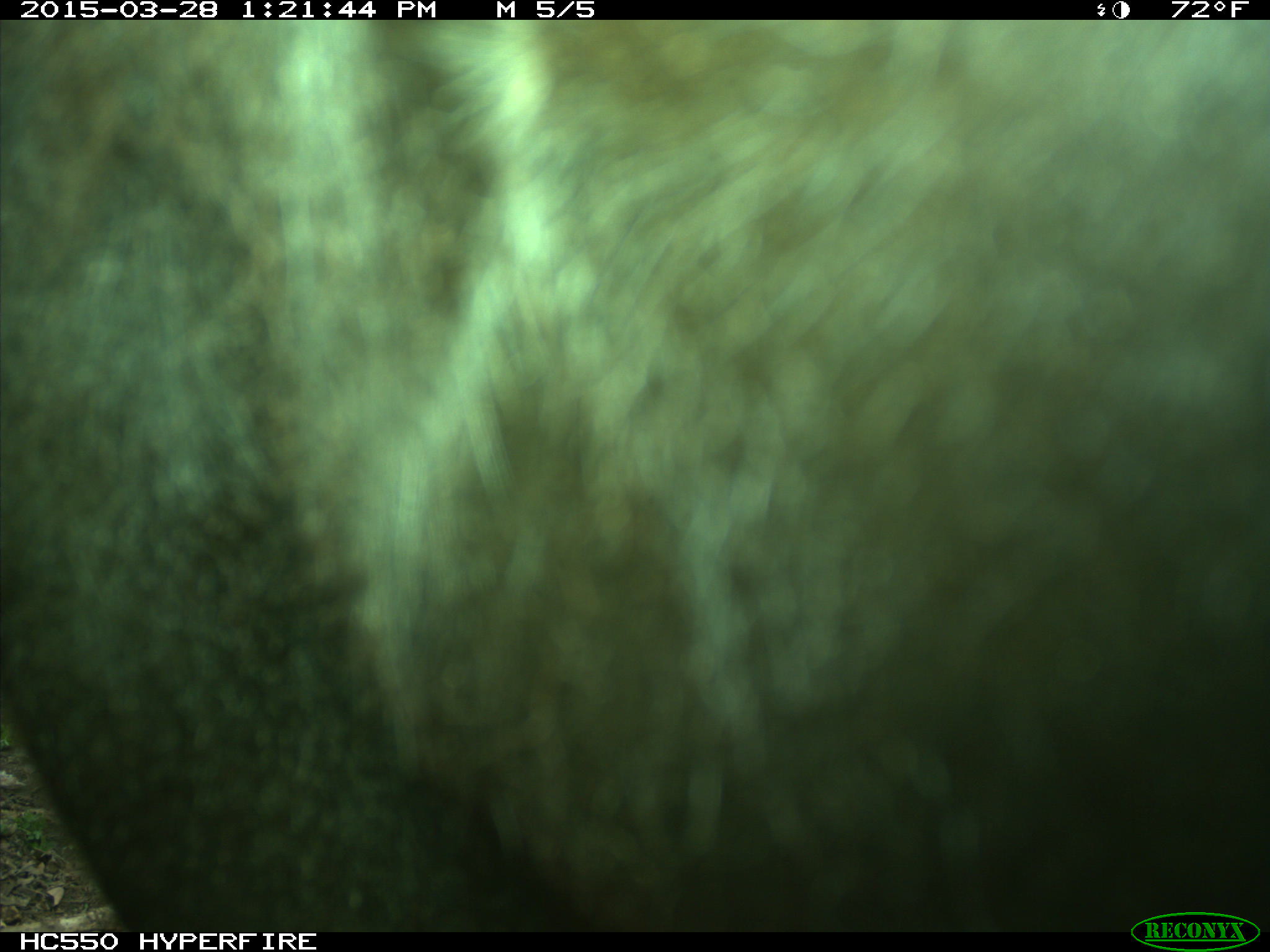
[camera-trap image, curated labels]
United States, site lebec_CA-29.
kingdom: Animalia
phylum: Chordata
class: Mammalia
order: Artiodactyla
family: Bovidae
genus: Bos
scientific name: Bos taurus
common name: domestic cow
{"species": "Bos taurus (domestic cow)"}